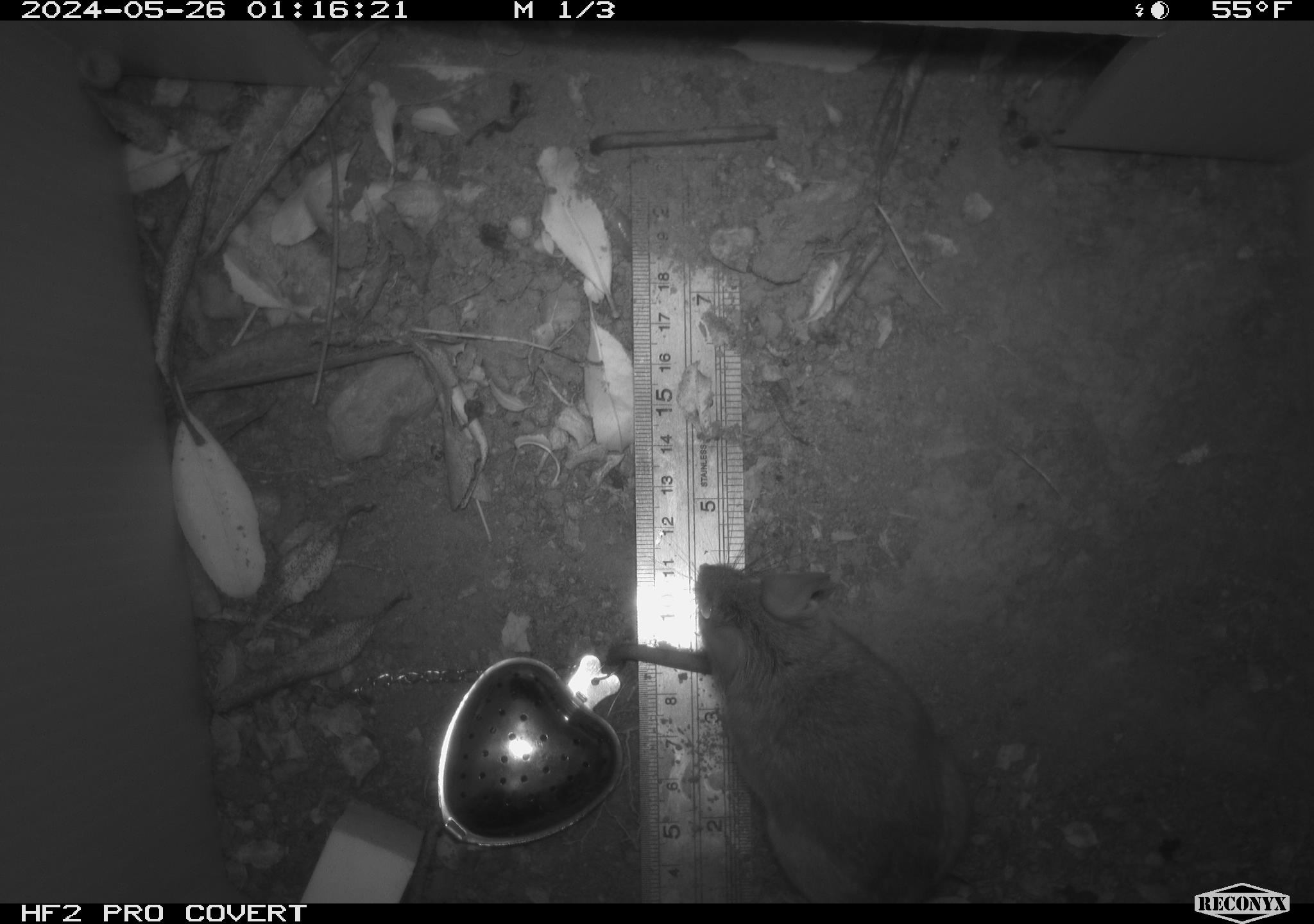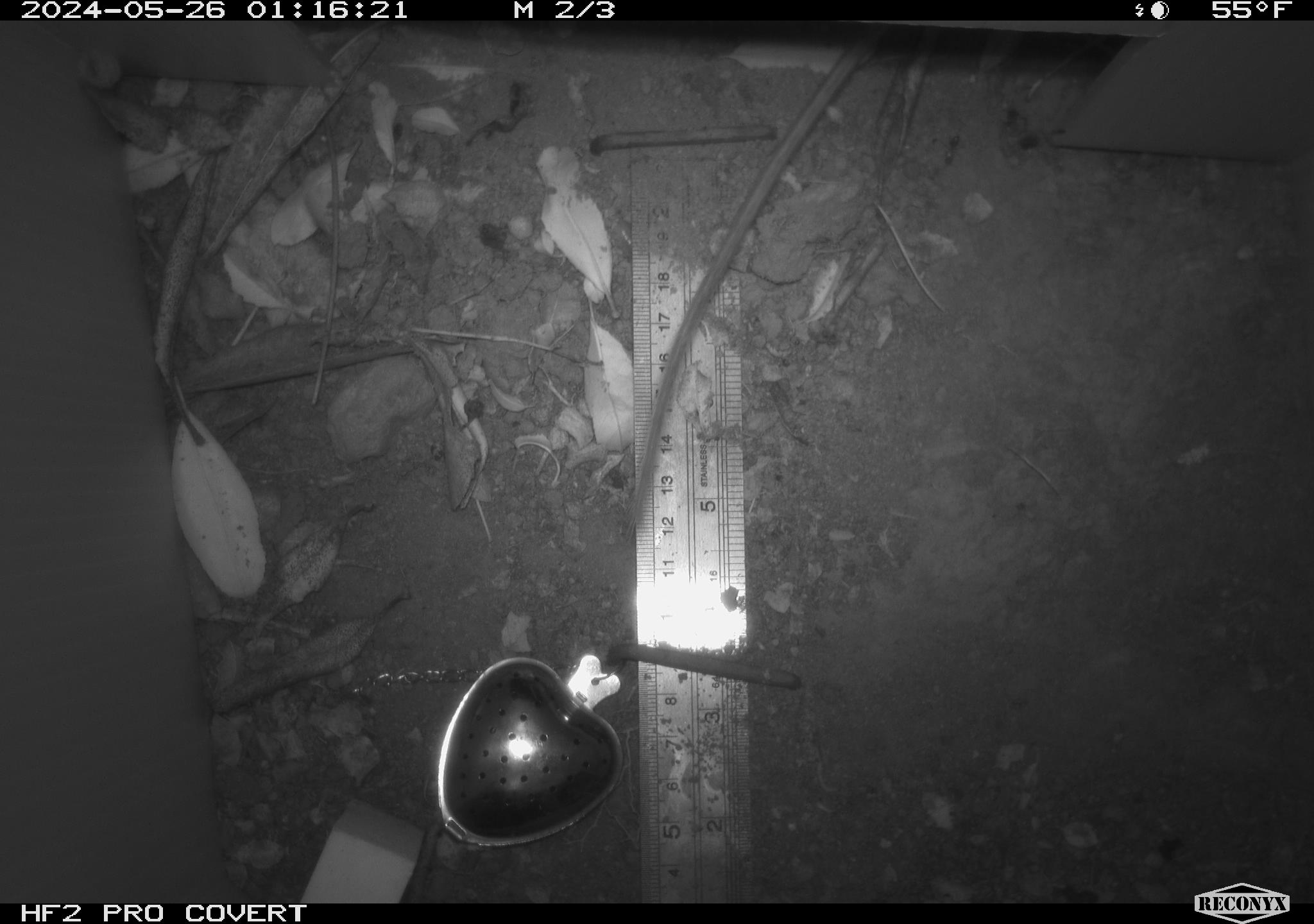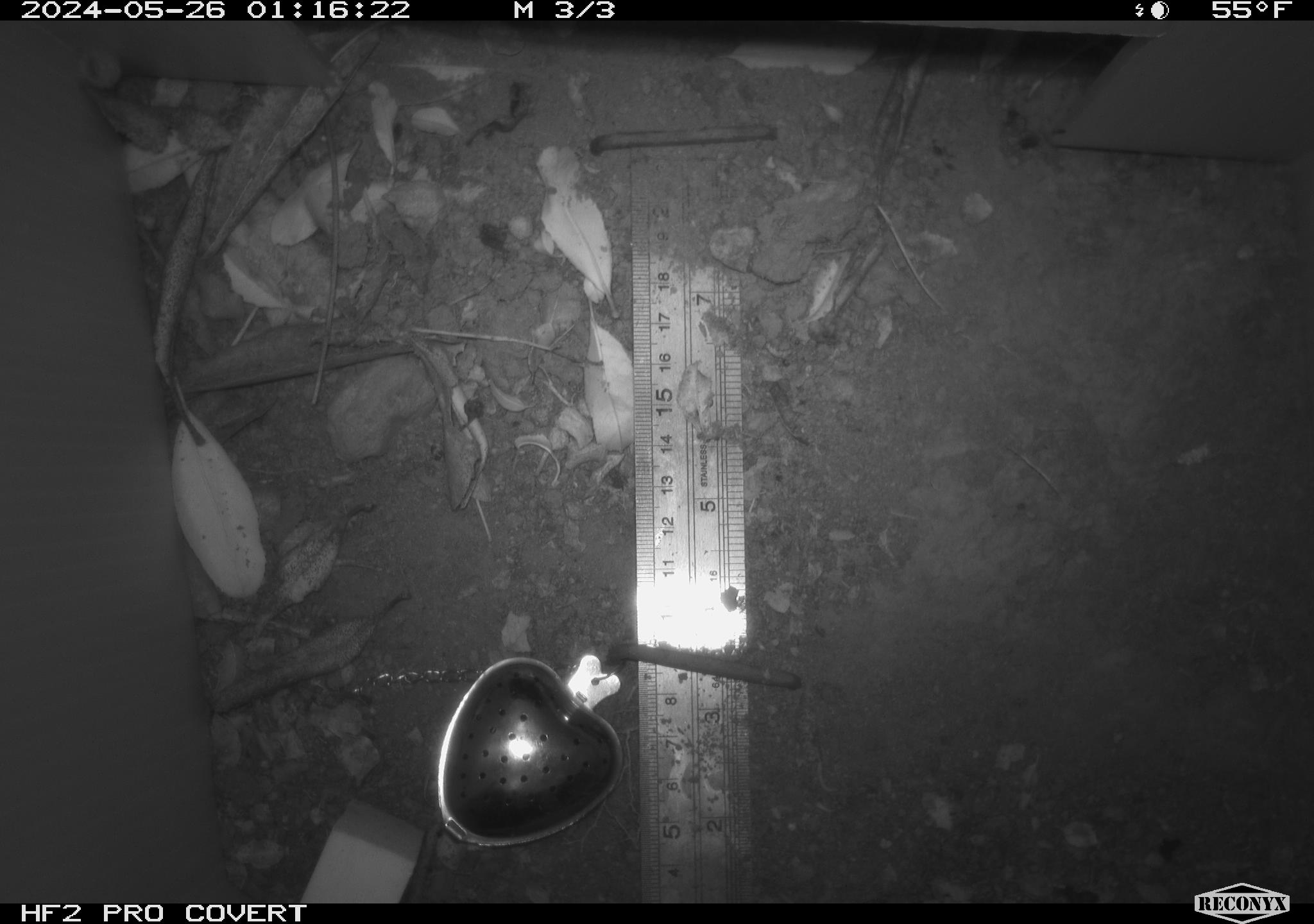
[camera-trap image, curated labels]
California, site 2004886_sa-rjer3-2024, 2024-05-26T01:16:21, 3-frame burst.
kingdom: Animalia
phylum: Chordata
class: Mammalia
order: Rodentia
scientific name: Rodentia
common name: mouse species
Mouse species (Rodentia).